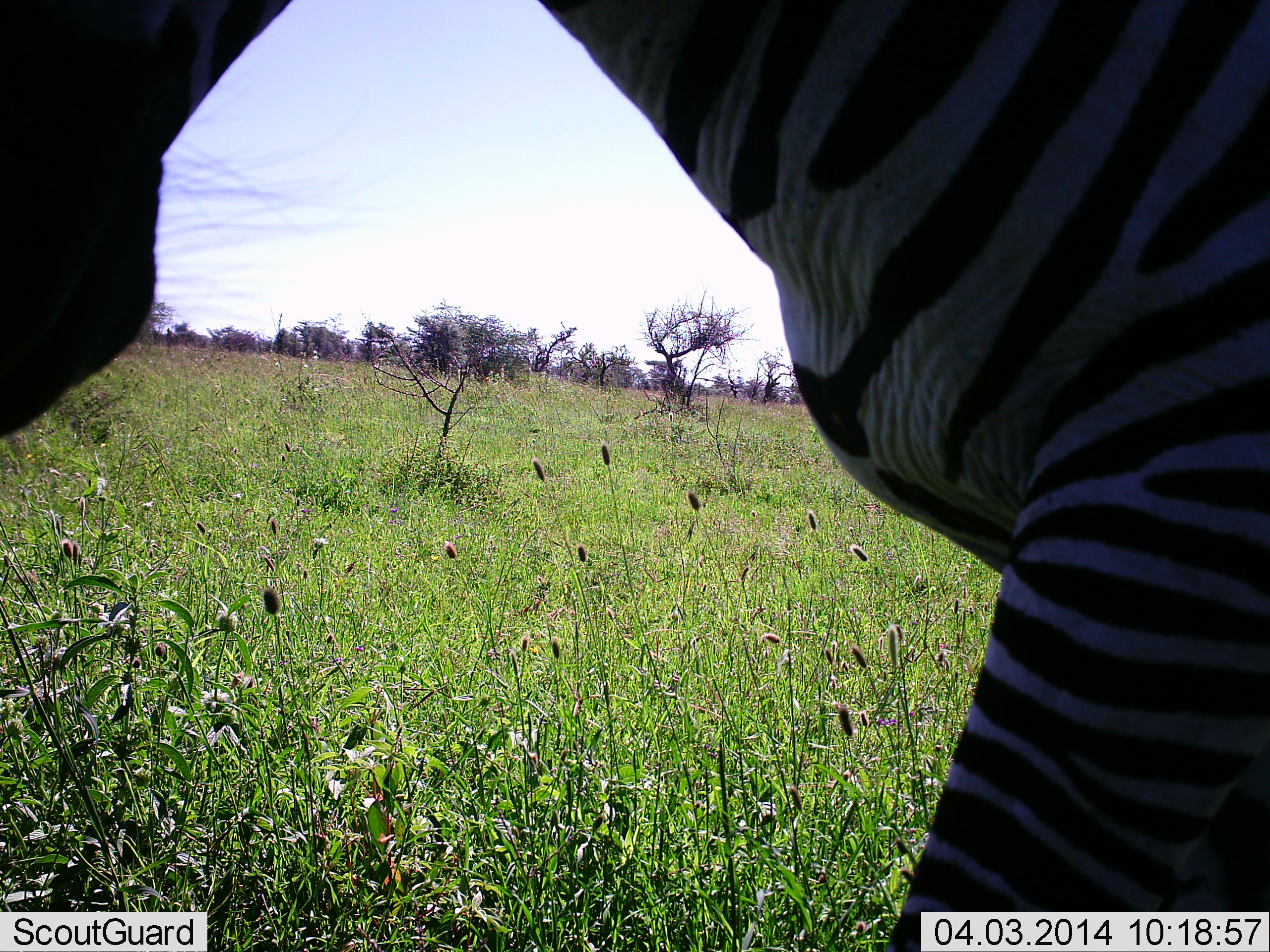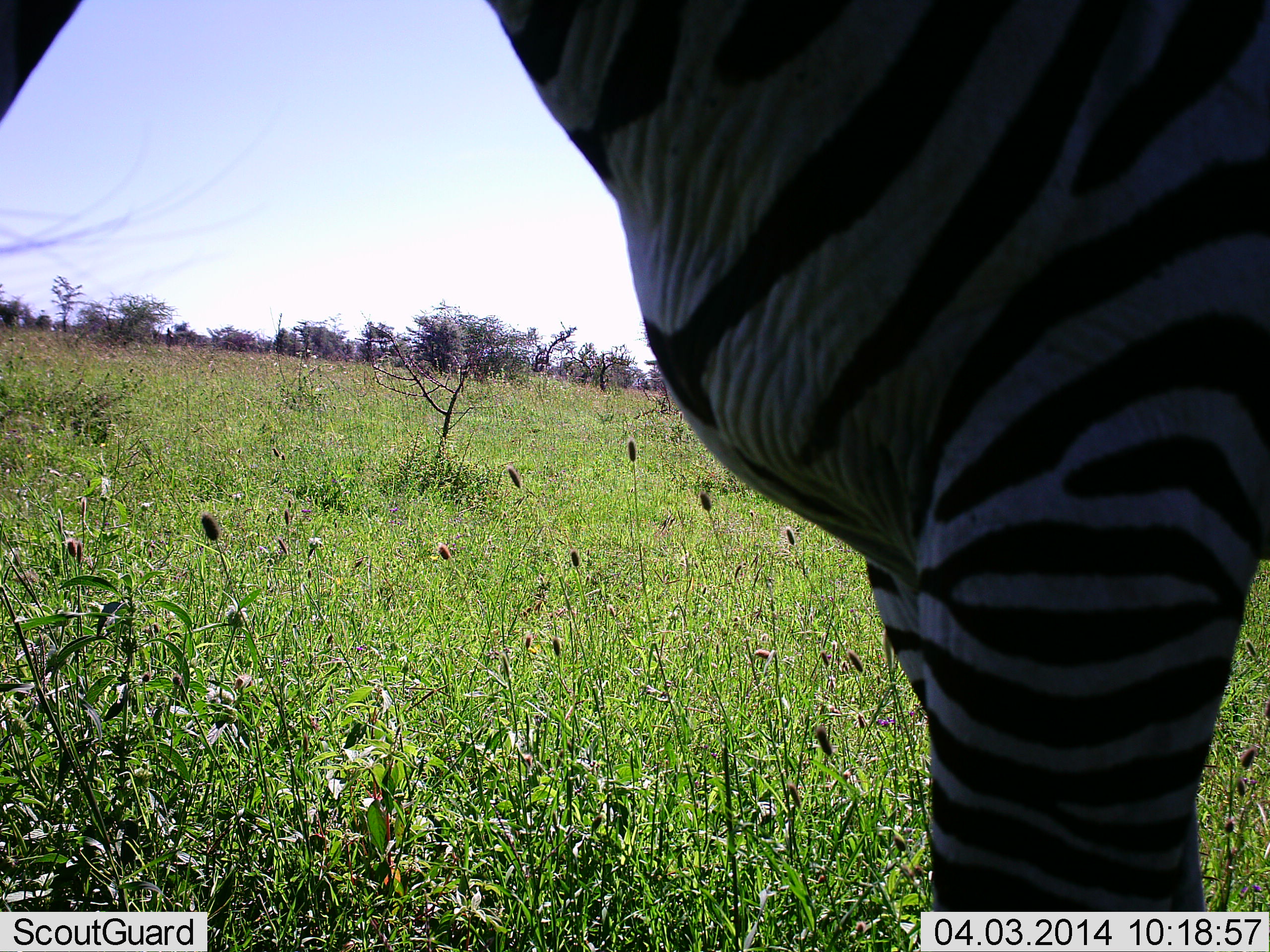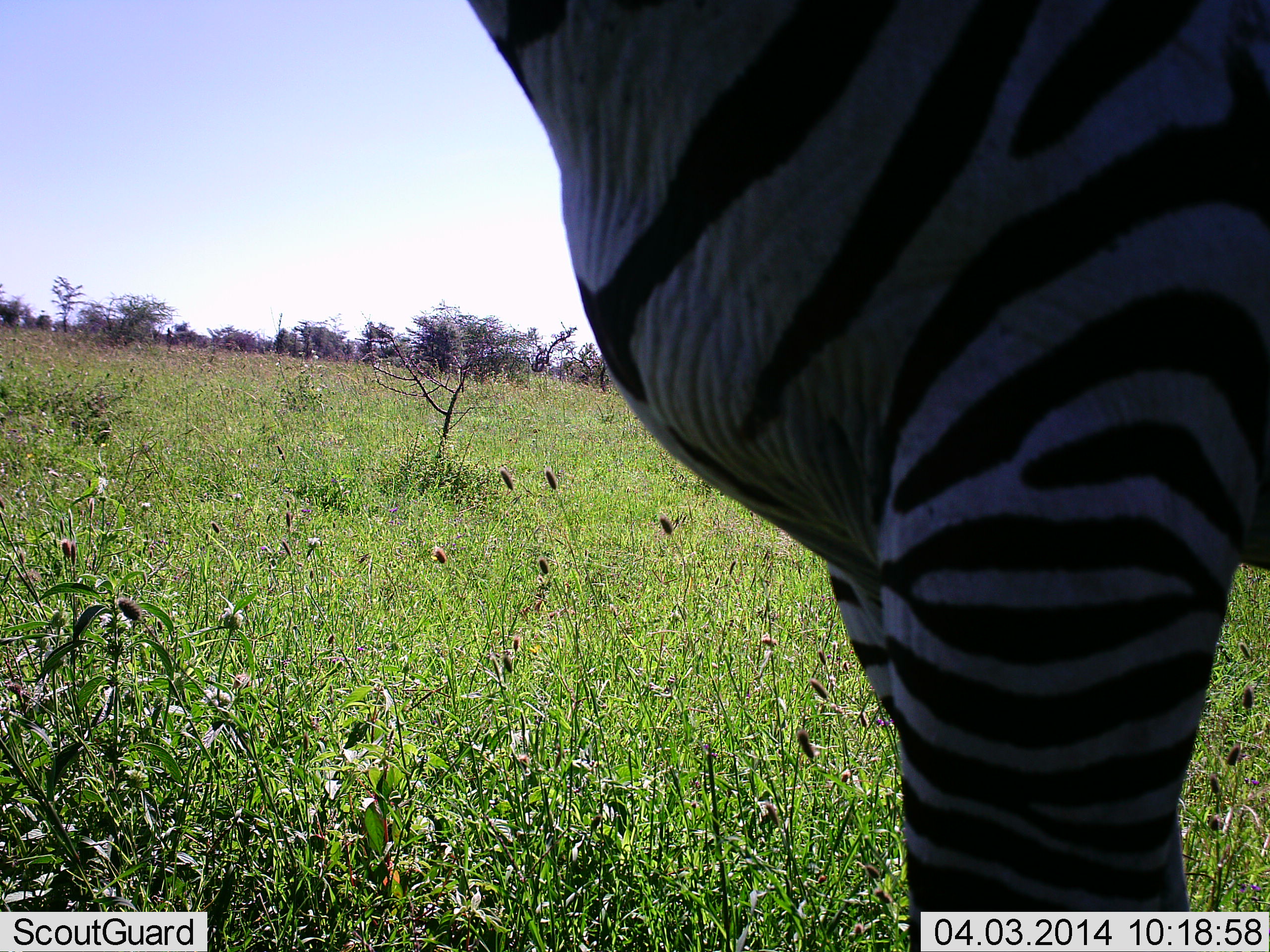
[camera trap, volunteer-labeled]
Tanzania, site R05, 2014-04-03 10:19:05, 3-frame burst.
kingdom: Animalia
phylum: Chordata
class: Mammalia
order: Perissodactyla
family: Equidae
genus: Equus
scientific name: Equus quagga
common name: plains zebra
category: zebra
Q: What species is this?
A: Zebra (plains zebra) (Equus quagga).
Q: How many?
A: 1.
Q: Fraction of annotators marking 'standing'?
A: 60%.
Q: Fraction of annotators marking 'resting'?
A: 0%.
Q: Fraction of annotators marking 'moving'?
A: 30%.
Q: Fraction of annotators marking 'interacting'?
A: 0%.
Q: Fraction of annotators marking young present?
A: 0%.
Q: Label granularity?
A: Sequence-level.